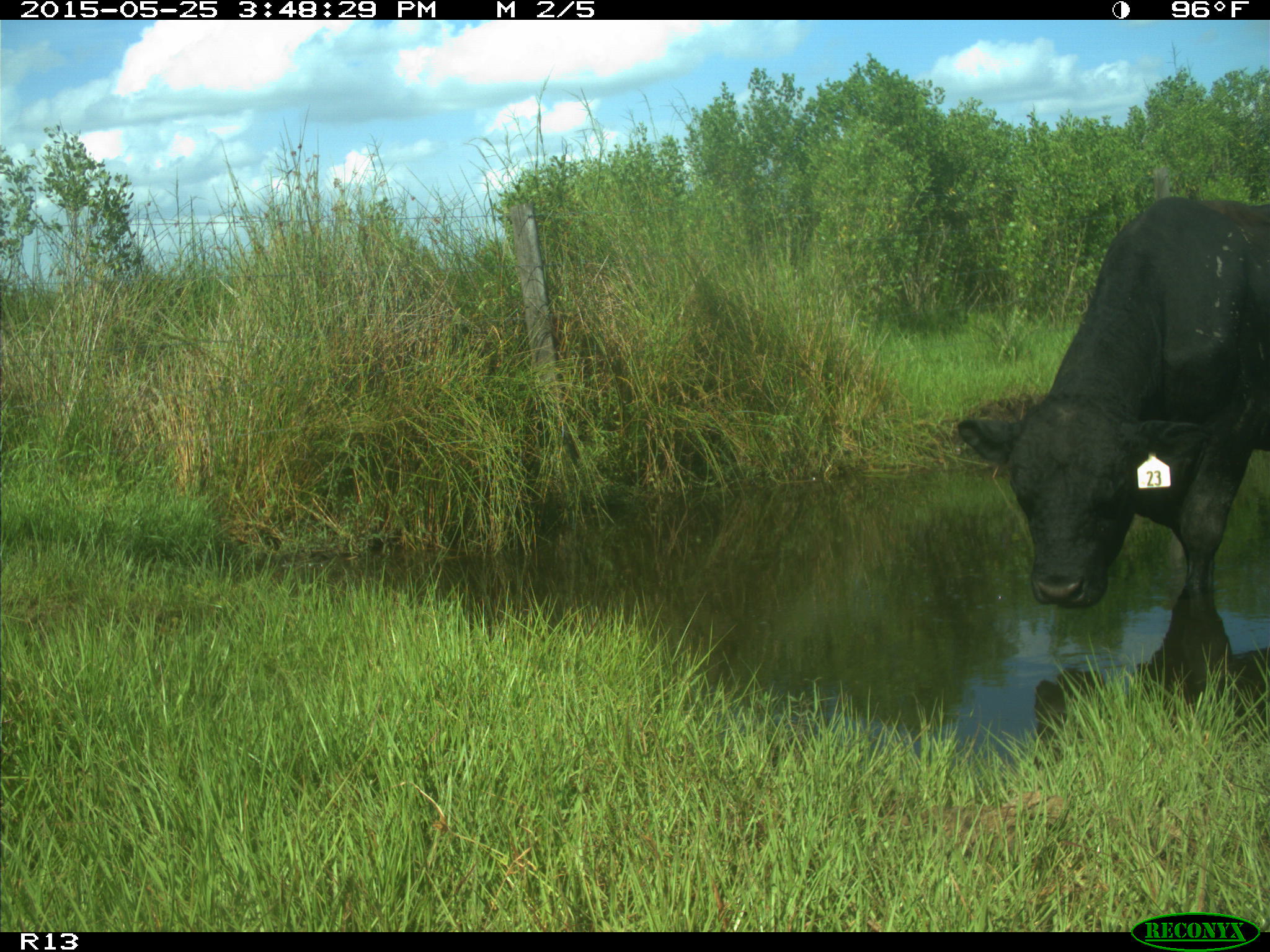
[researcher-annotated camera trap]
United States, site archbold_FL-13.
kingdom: Animalia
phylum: Chordata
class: Mammalia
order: Artiodactyla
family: Bovidae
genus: Bos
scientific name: Bos taurus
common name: domestic cow